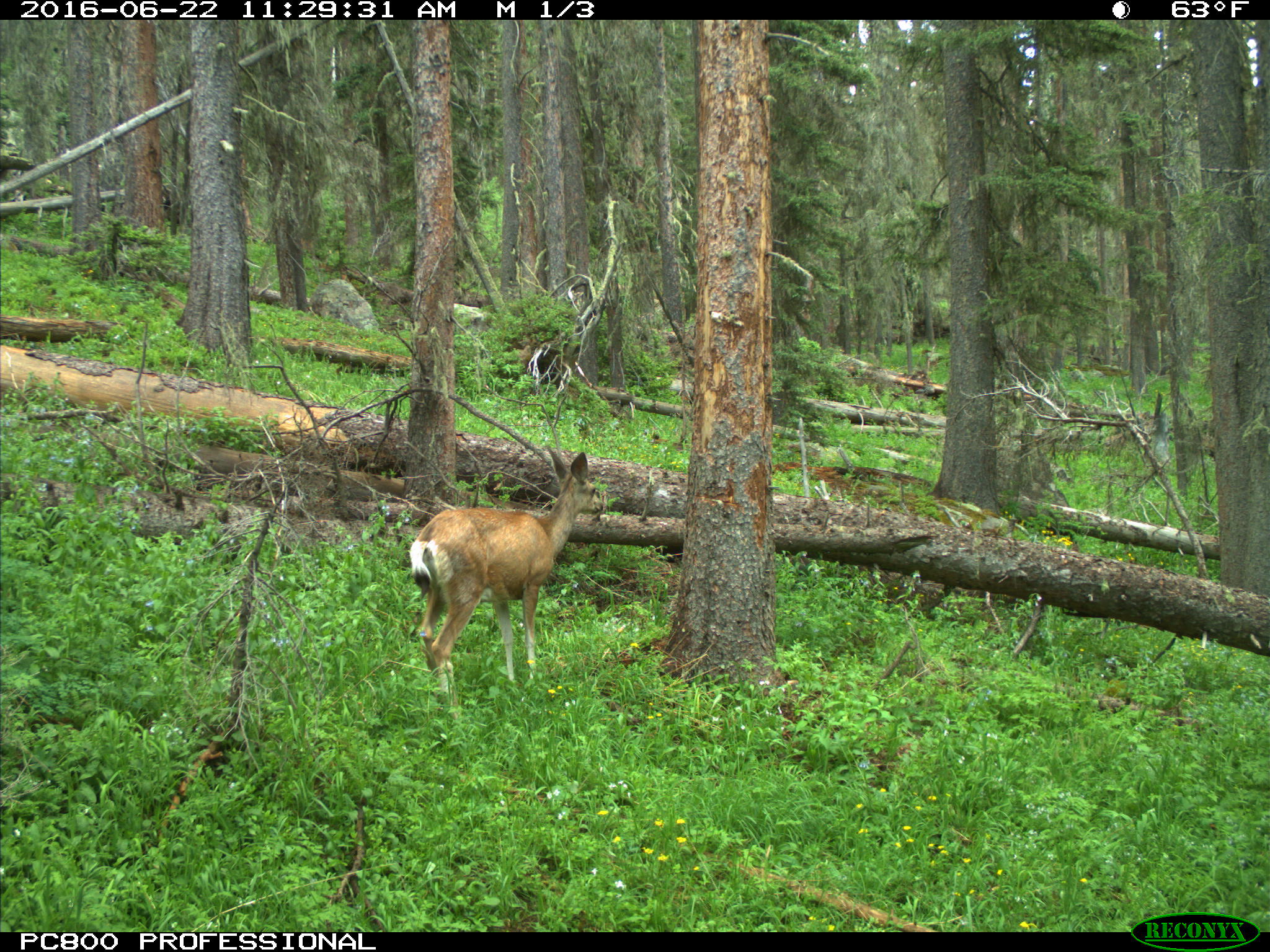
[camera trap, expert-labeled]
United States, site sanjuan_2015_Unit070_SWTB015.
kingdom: Animalia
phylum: Chordata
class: Mammalia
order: Artiodactyla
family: Cervidae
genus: Odocoileus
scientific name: Odocoileus hemionus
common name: mule deer